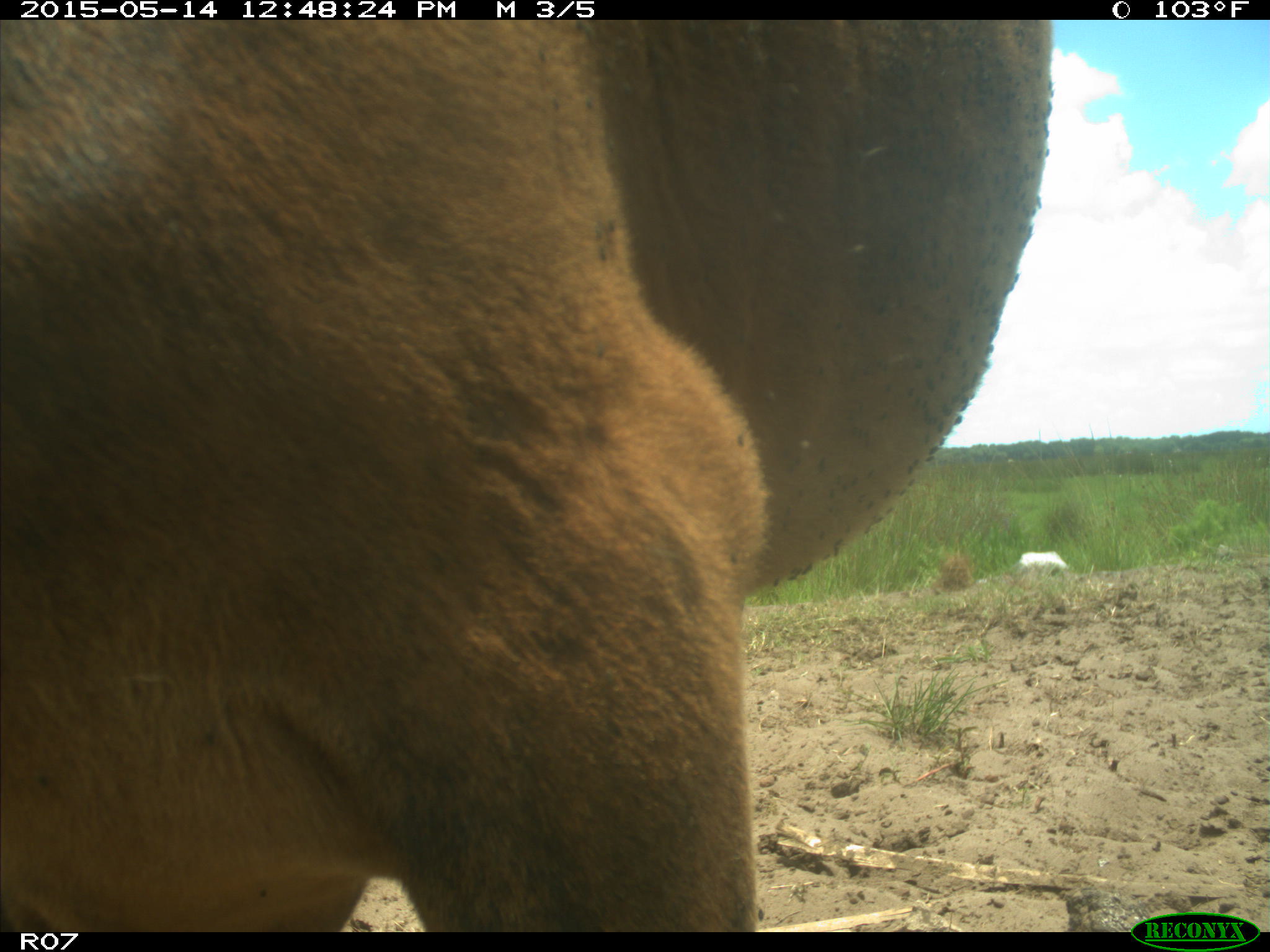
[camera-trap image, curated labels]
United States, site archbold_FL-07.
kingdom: Animalia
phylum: Chordata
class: Mammalia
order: Artiodactyla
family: Bovidae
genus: Bos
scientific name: Bos taurus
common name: domestic cow